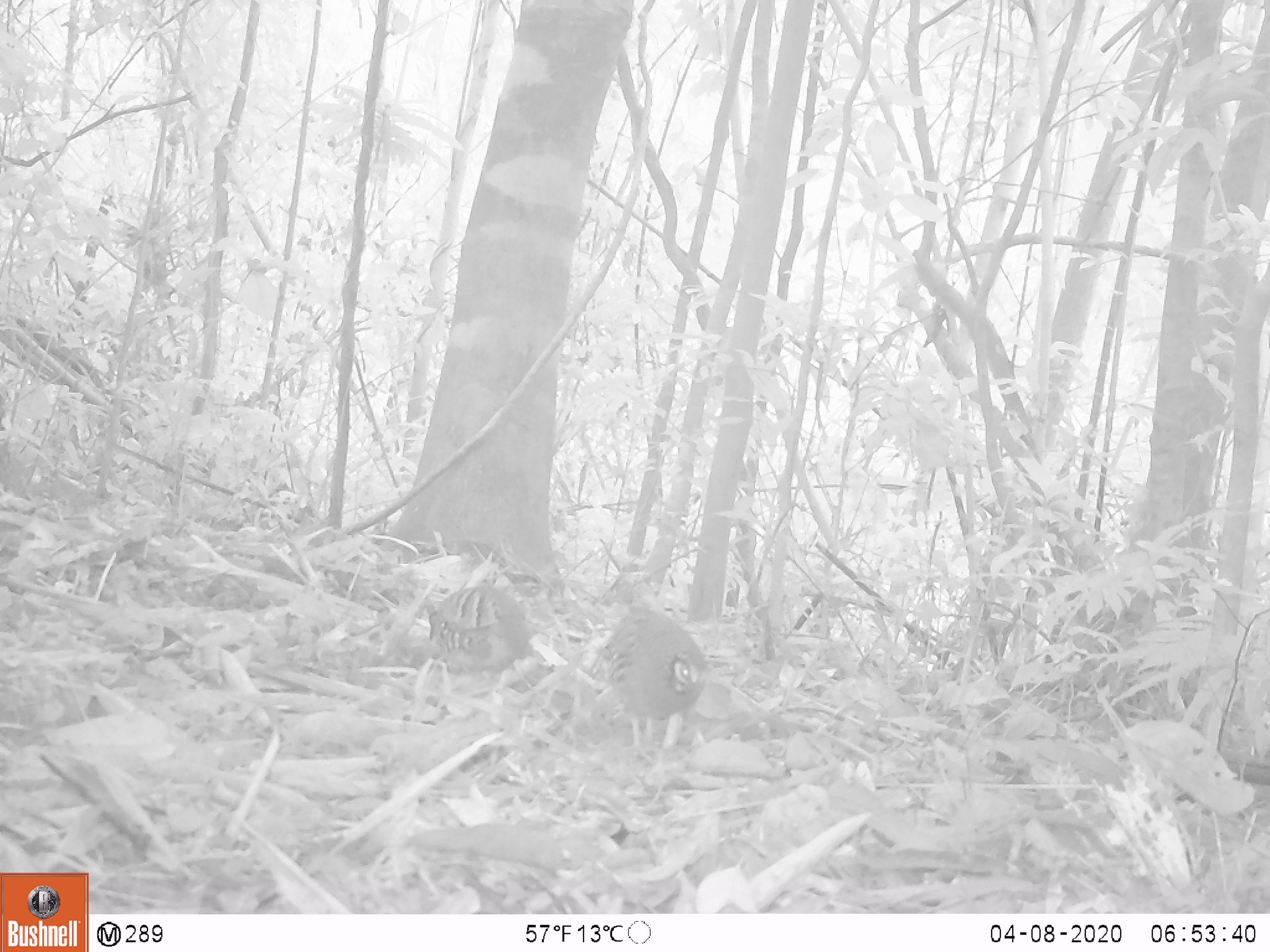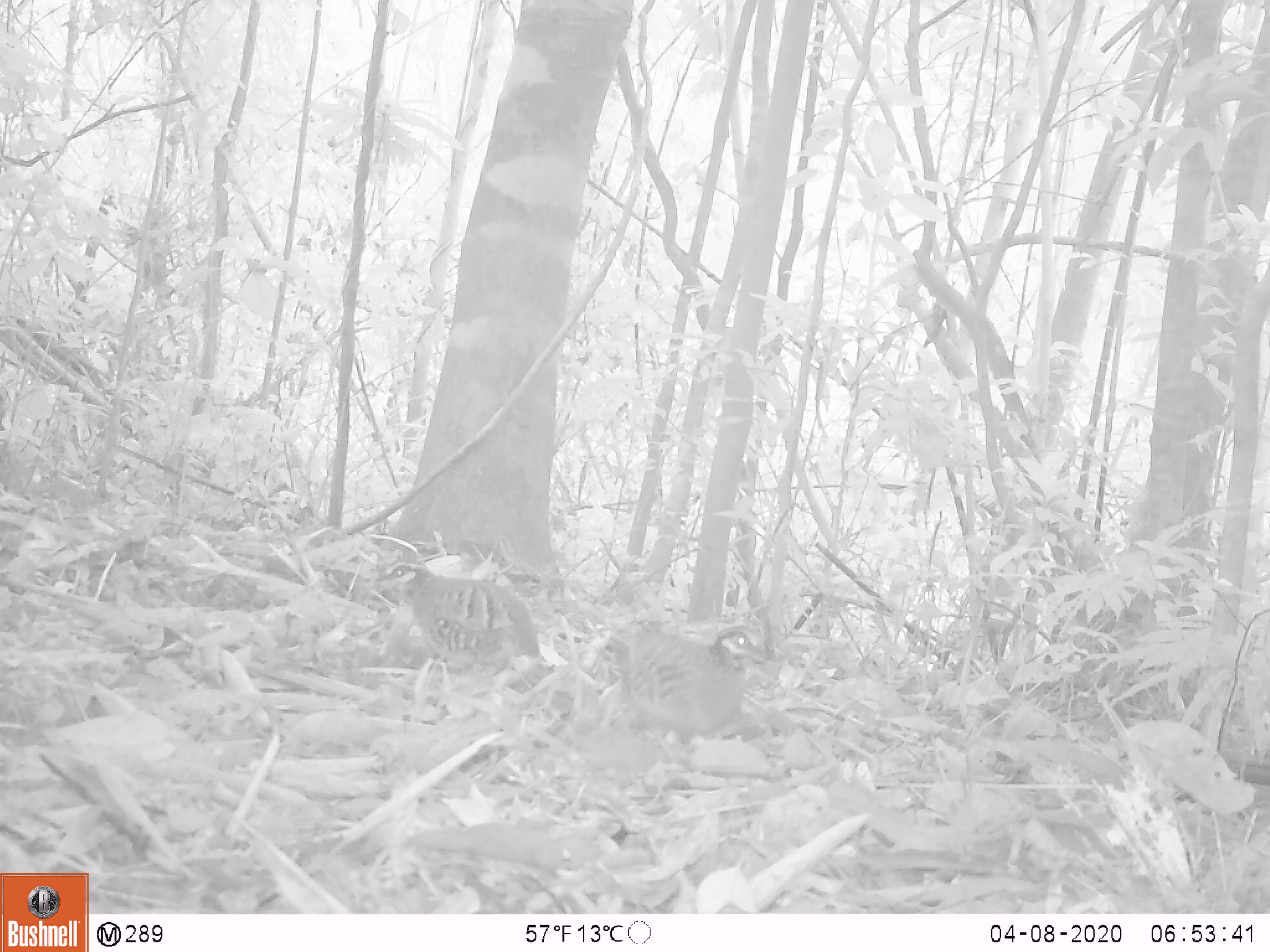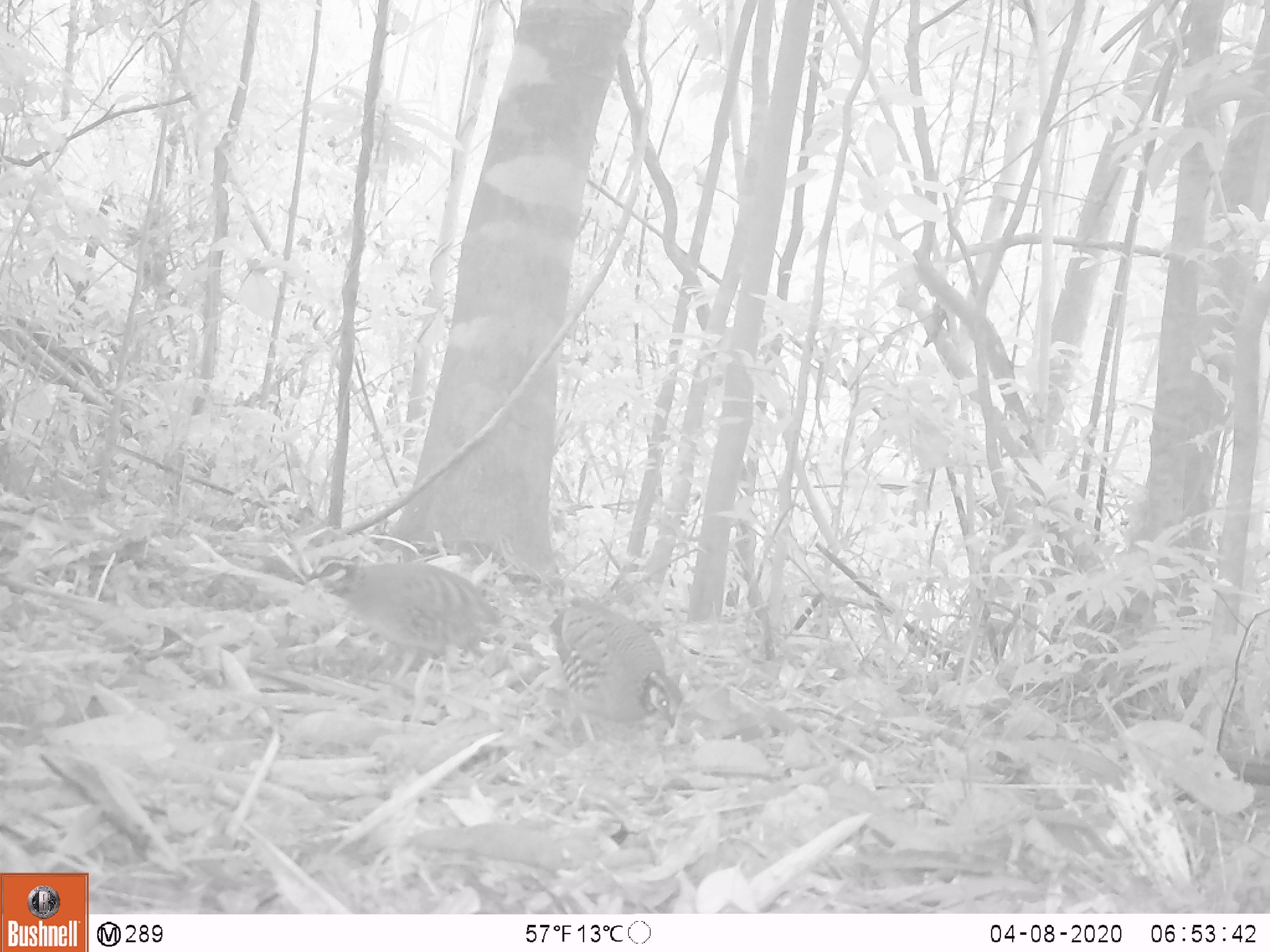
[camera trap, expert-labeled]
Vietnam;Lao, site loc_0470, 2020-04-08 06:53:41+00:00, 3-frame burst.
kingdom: Animalia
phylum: Chordata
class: Aves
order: Galliformes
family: Phasianidae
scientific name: Phasianidae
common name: partridge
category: unidentified partridge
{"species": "unidentified partridge (partridge) (Phasianidae)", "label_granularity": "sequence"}